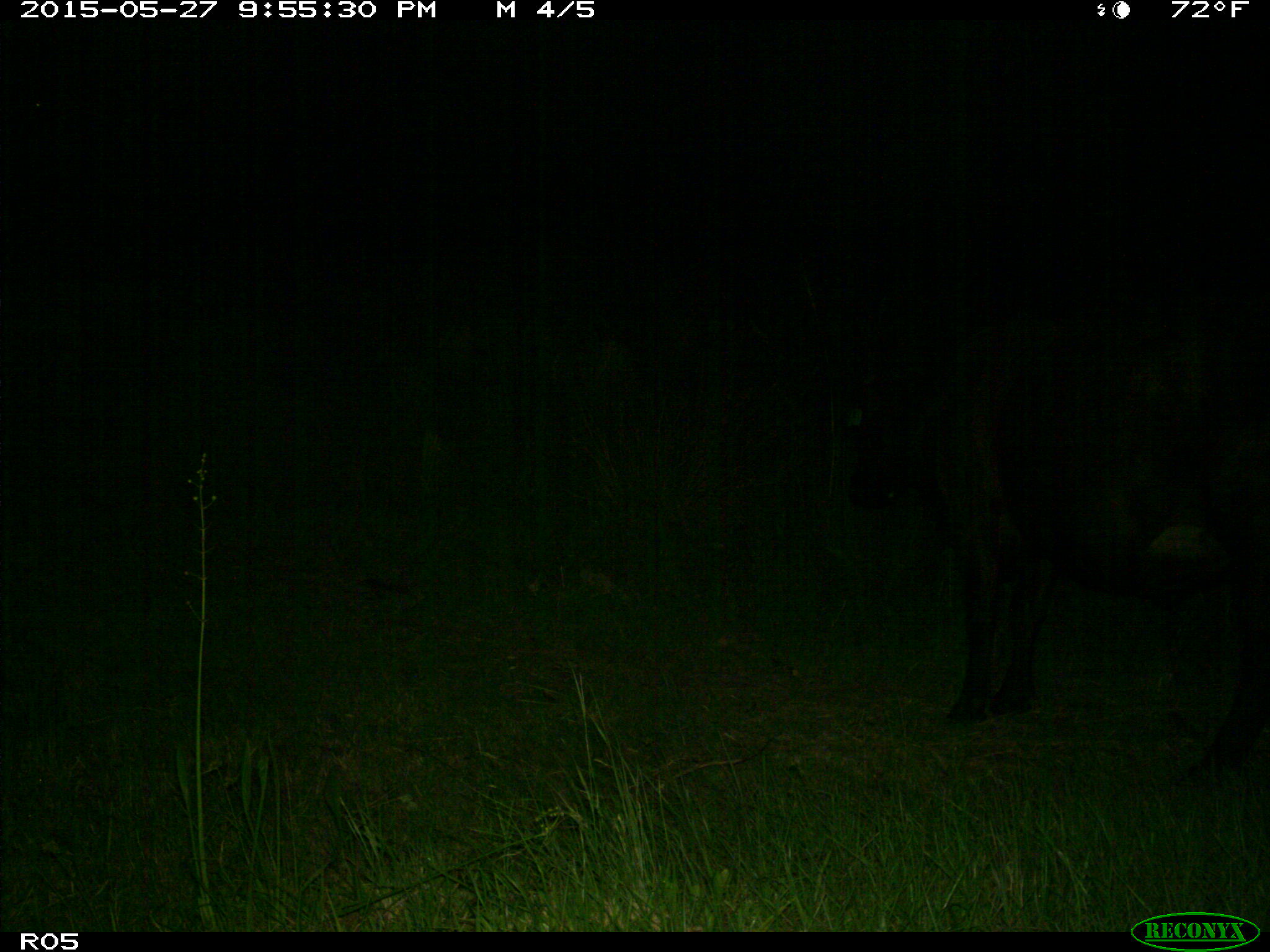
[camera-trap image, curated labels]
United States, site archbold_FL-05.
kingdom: Animalia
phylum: Chordata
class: Mammalia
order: Artiodactyla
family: Bovidae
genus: Bos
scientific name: Bos taurus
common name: domestic cow